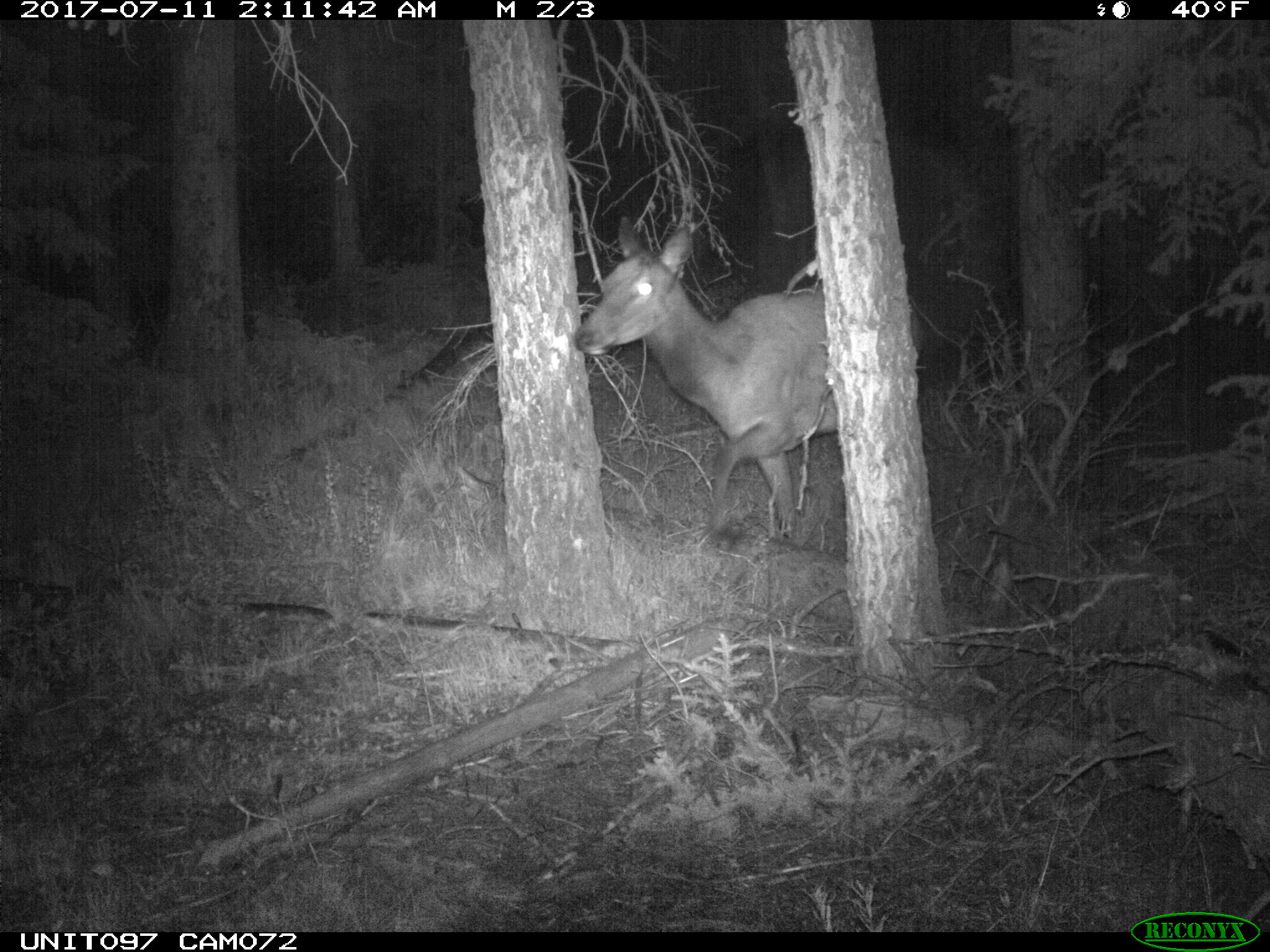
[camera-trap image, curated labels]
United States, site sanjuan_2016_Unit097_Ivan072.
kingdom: Animalia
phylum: Chordata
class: Mammalia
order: Artiodactyla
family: Cervidae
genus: Cervus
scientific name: Cervus elaphus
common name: red deer